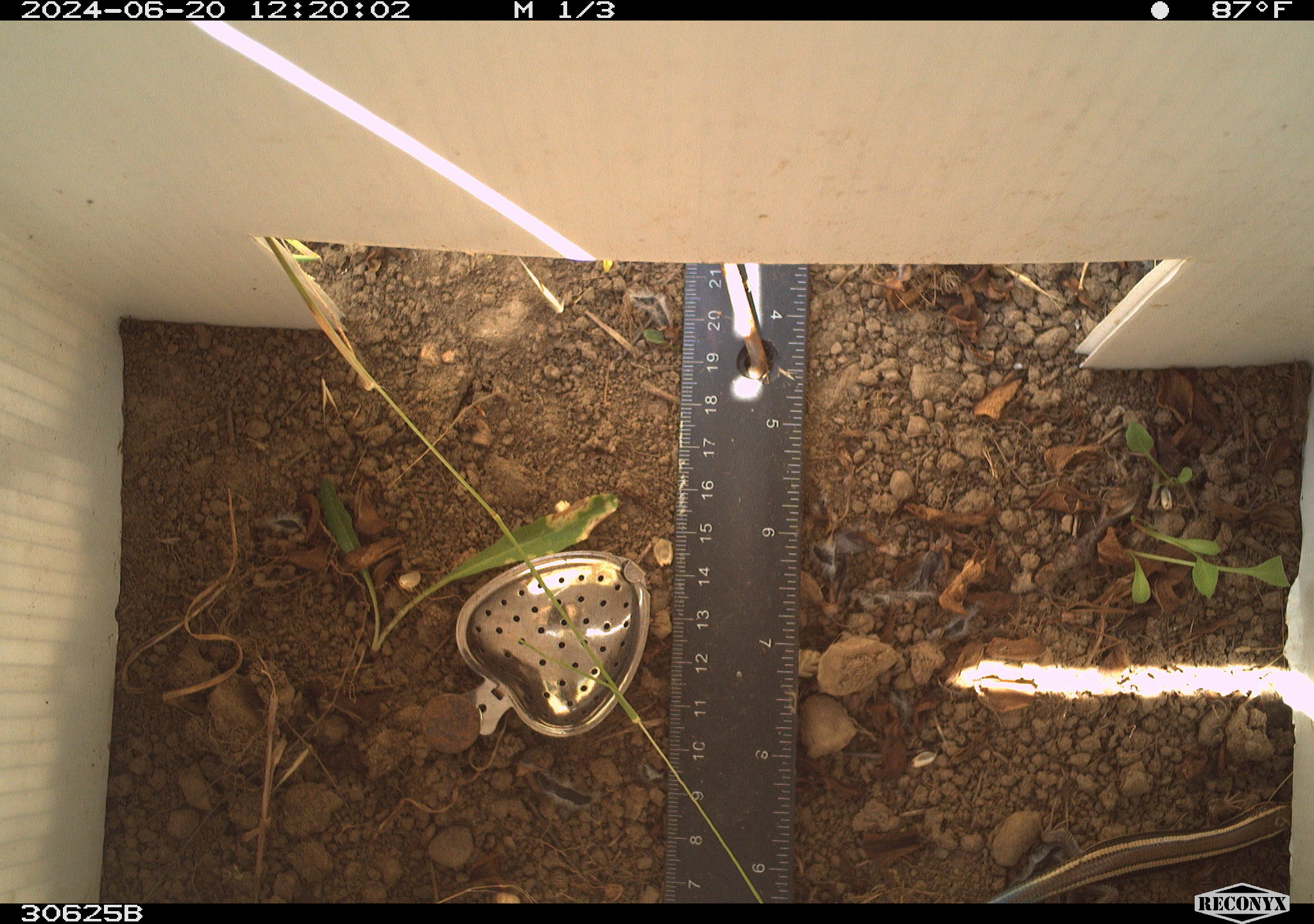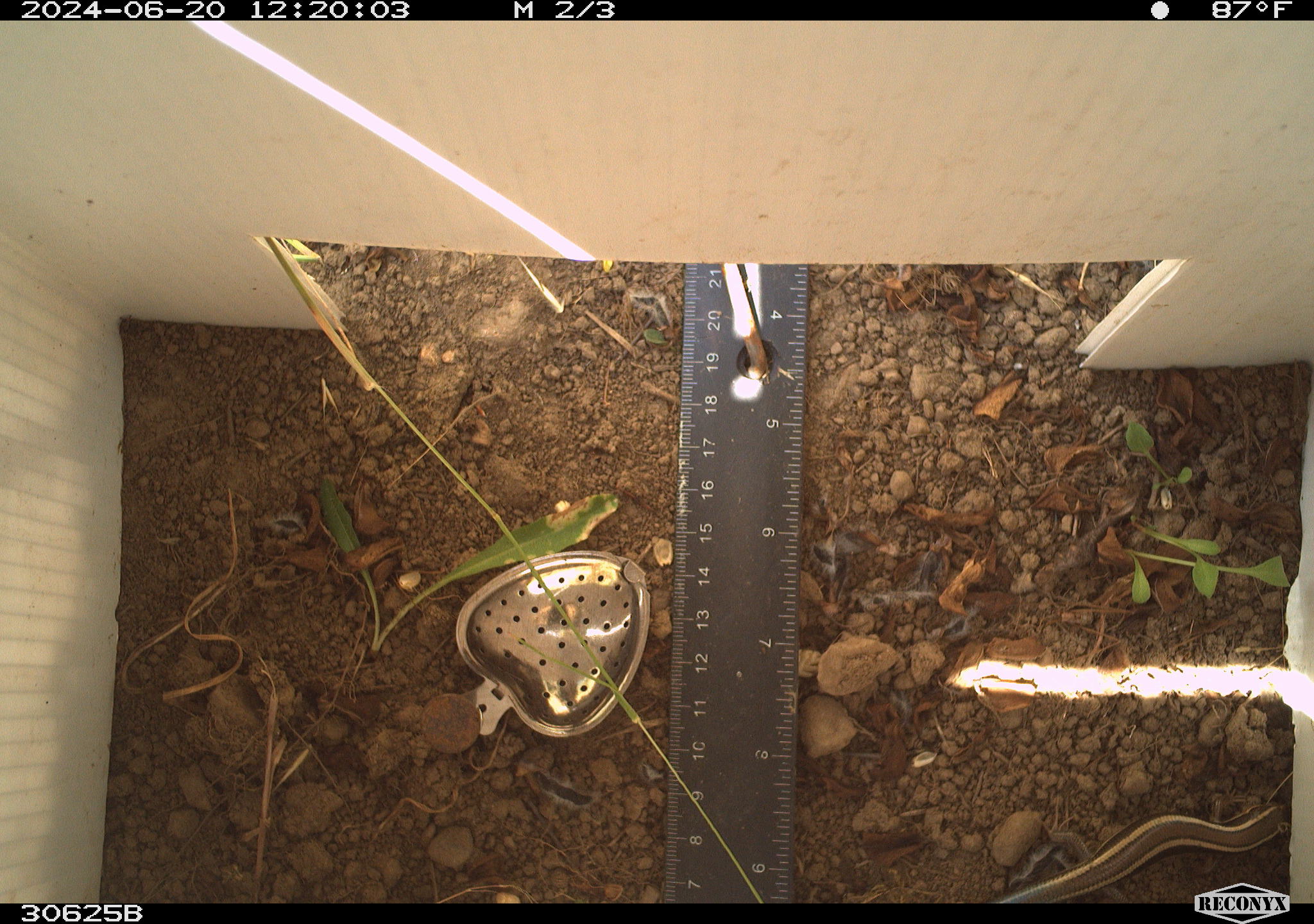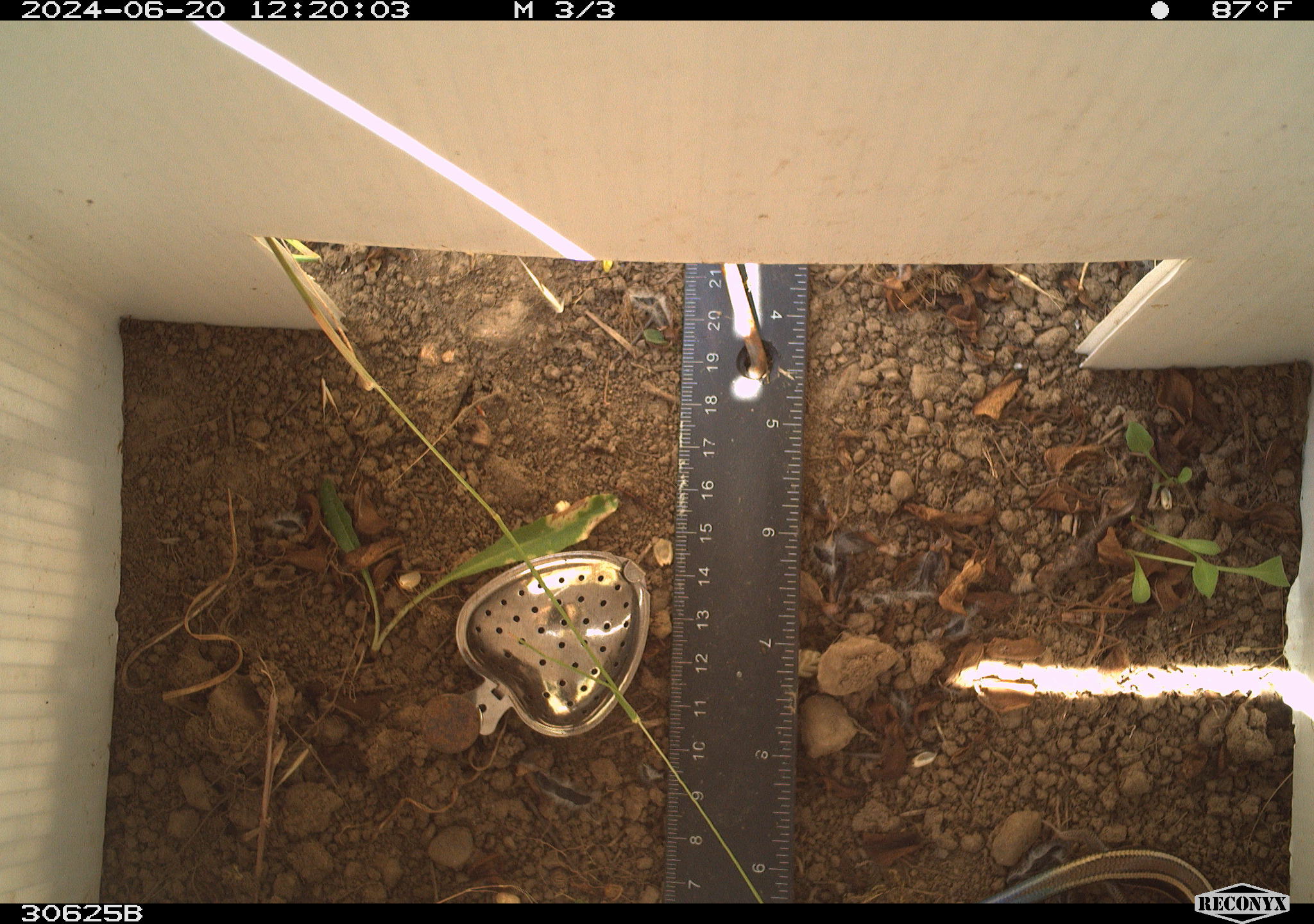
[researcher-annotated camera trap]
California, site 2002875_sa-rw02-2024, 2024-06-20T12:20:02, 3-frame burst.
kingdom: Animalia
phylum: Chordata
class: Reptilia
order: Squamata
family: Scincidae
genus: Plestiodon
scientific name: Plestiodon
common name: blue-tailed skinks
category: plestiodon species